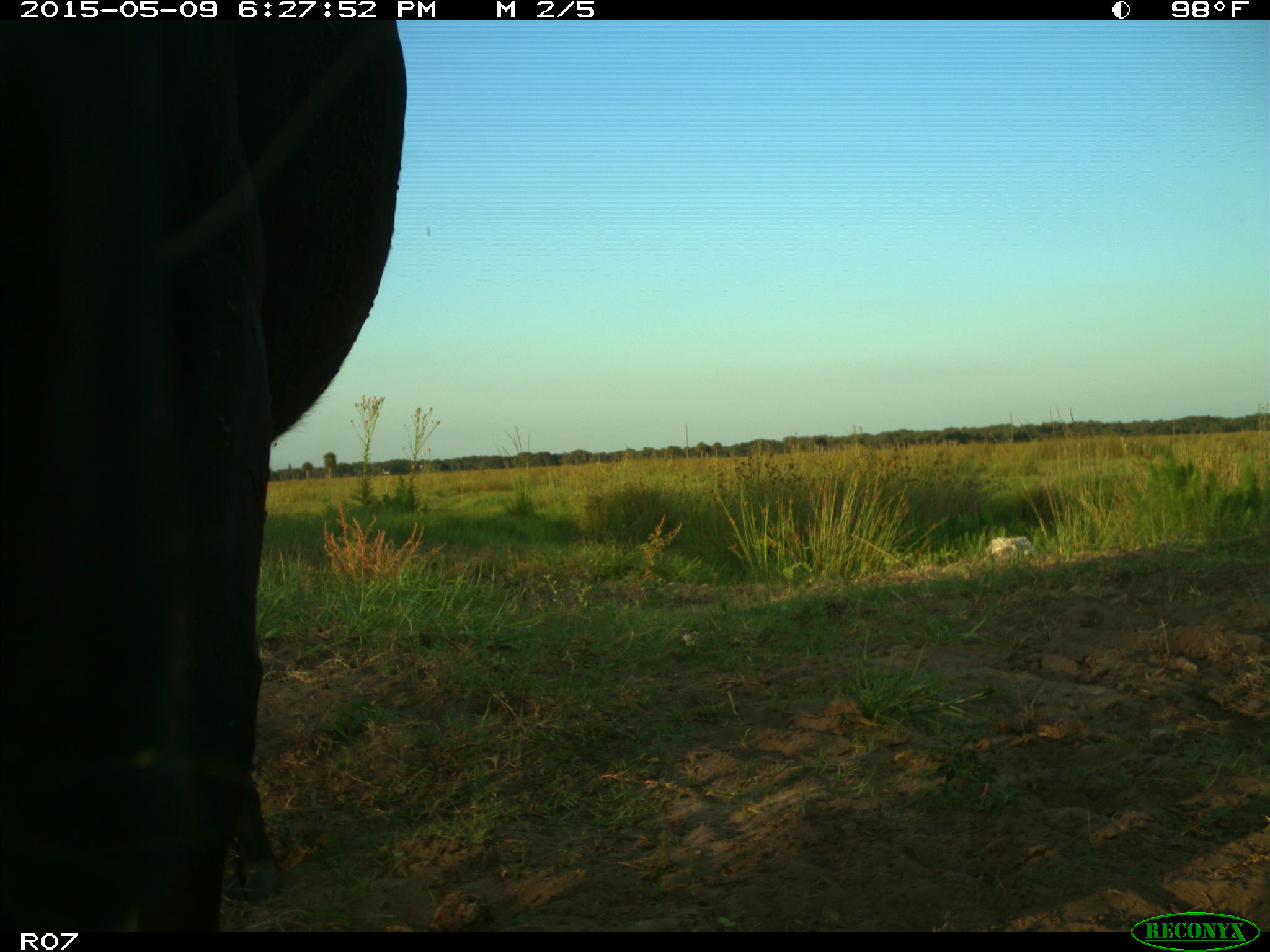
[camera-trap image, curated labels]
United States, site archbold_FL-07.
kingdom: Animalia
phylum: Chordata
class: Mammalia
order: Artiodactyla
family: Bovidae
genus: Bos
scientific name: Bos taurus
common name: domestic cow